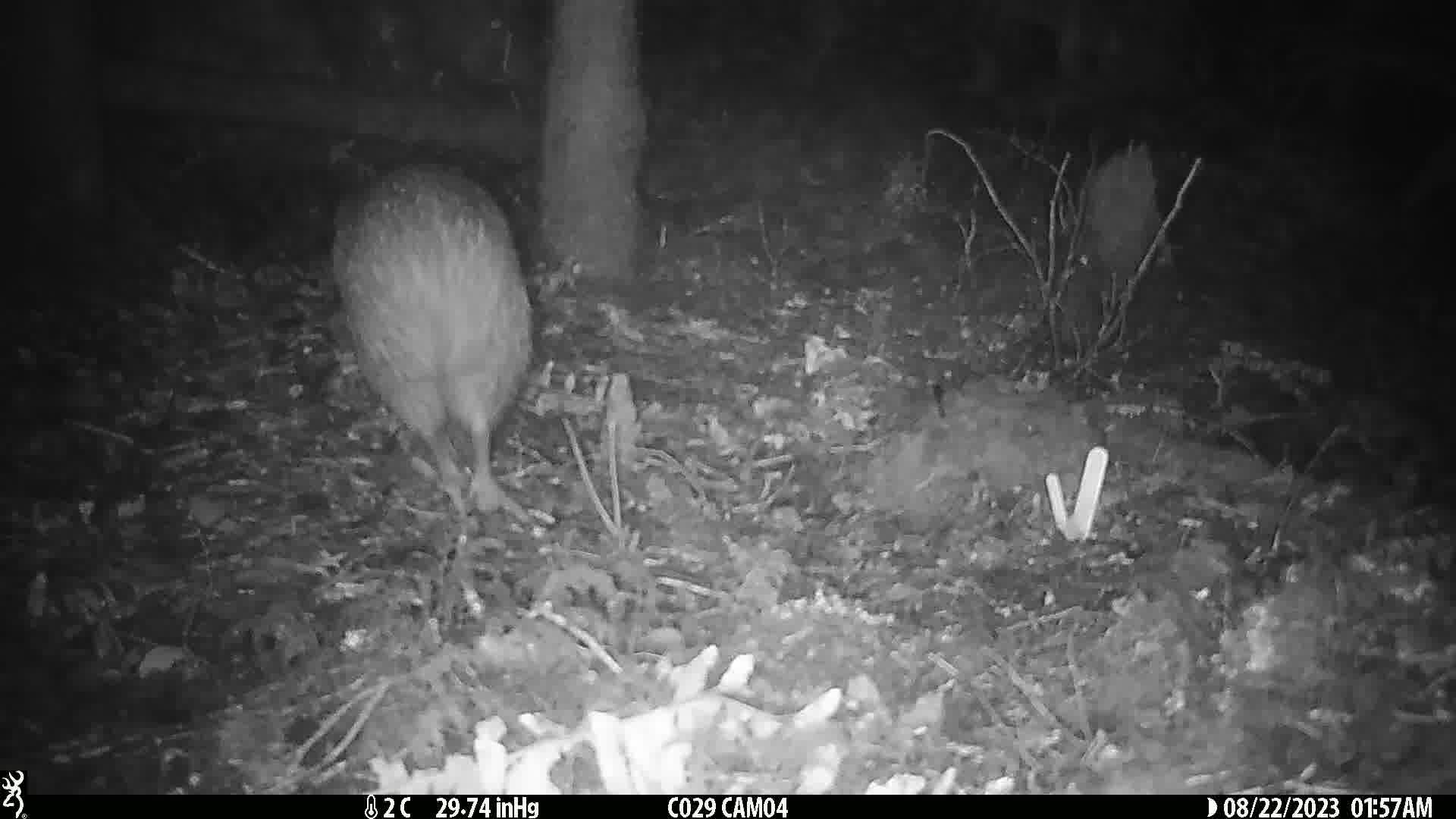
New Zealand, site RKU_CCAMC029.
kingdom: Animalia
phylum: Chordata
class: Aves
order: Apterygiformes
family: Apterygidae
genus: Apteryx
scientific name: Apteryx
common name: kiwi